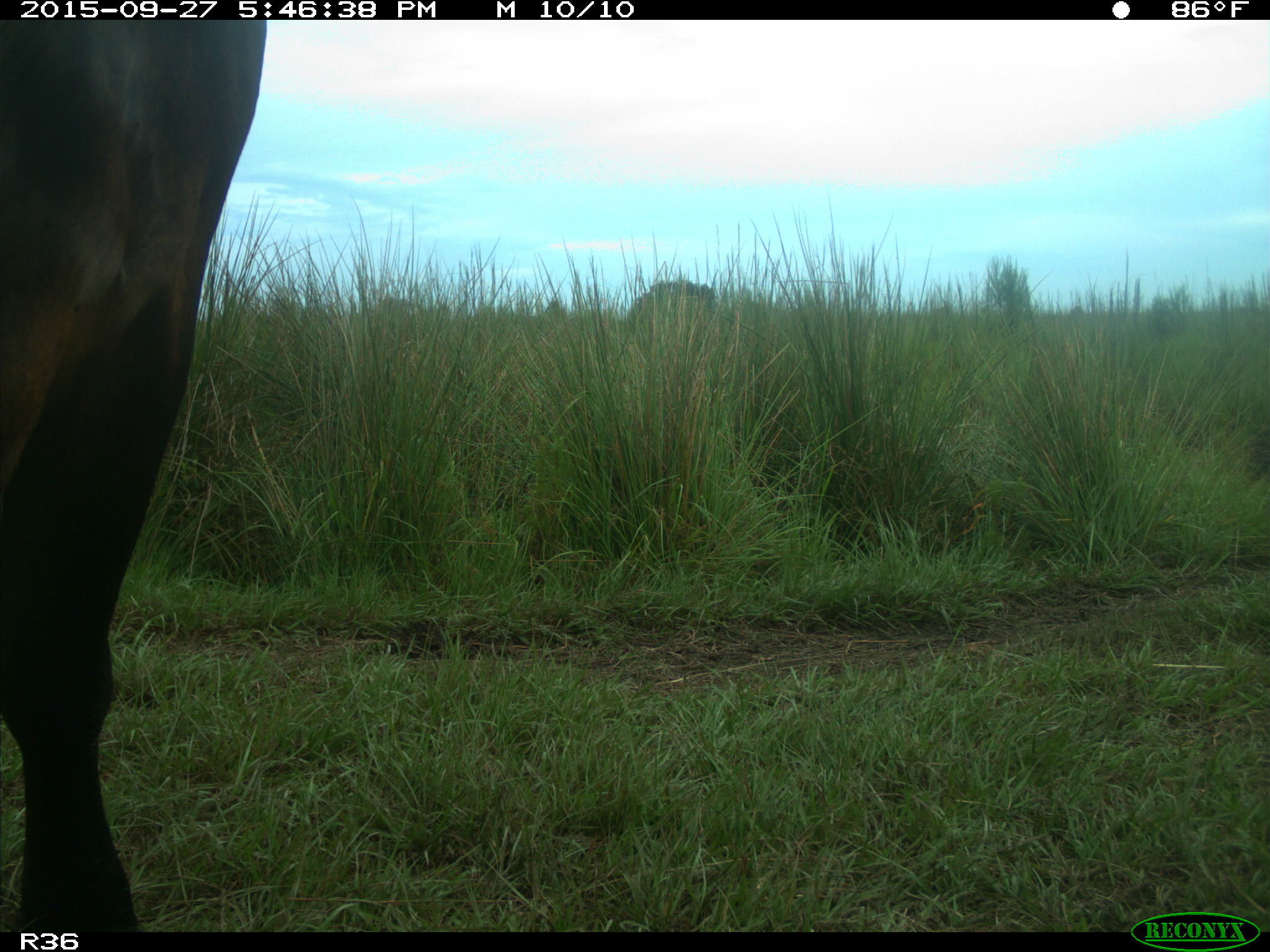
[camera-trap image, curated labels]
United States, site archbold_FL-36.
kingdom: Animalia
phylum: Chordata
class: Mammalia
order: Artiodactyla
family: Bovidae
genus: Bos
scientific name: Bos taurus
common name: domestic cow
Bos taurus (domestic cow).